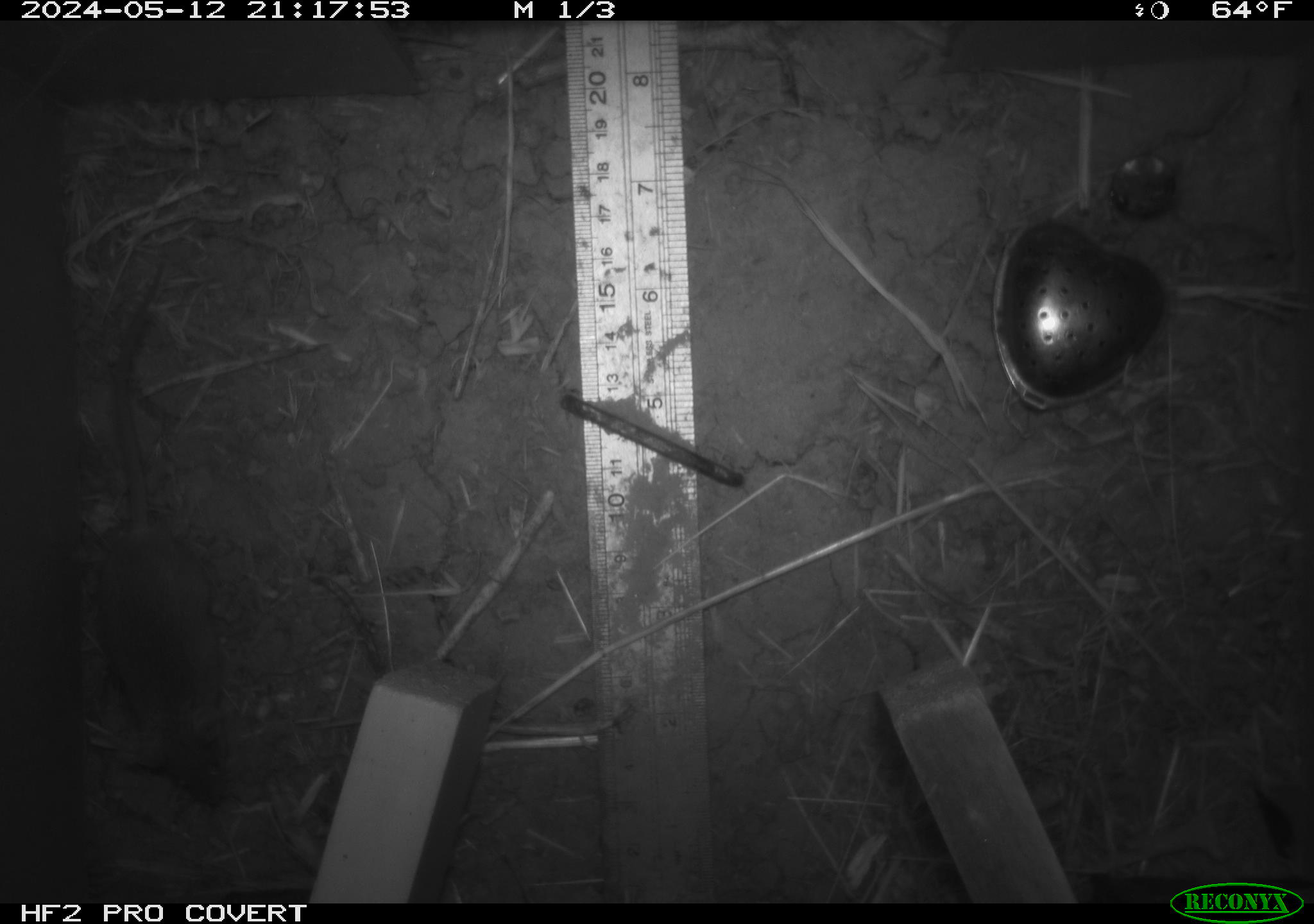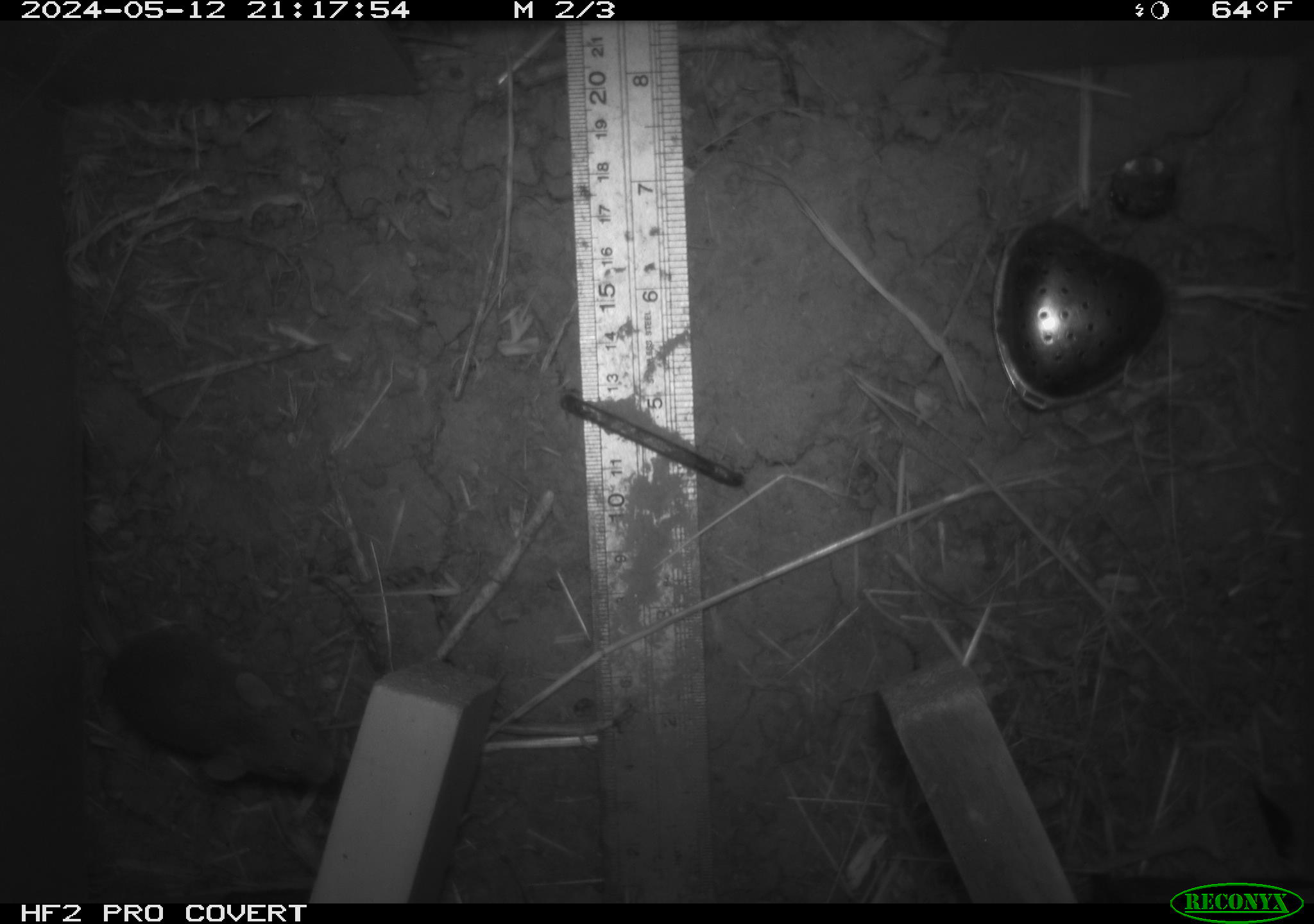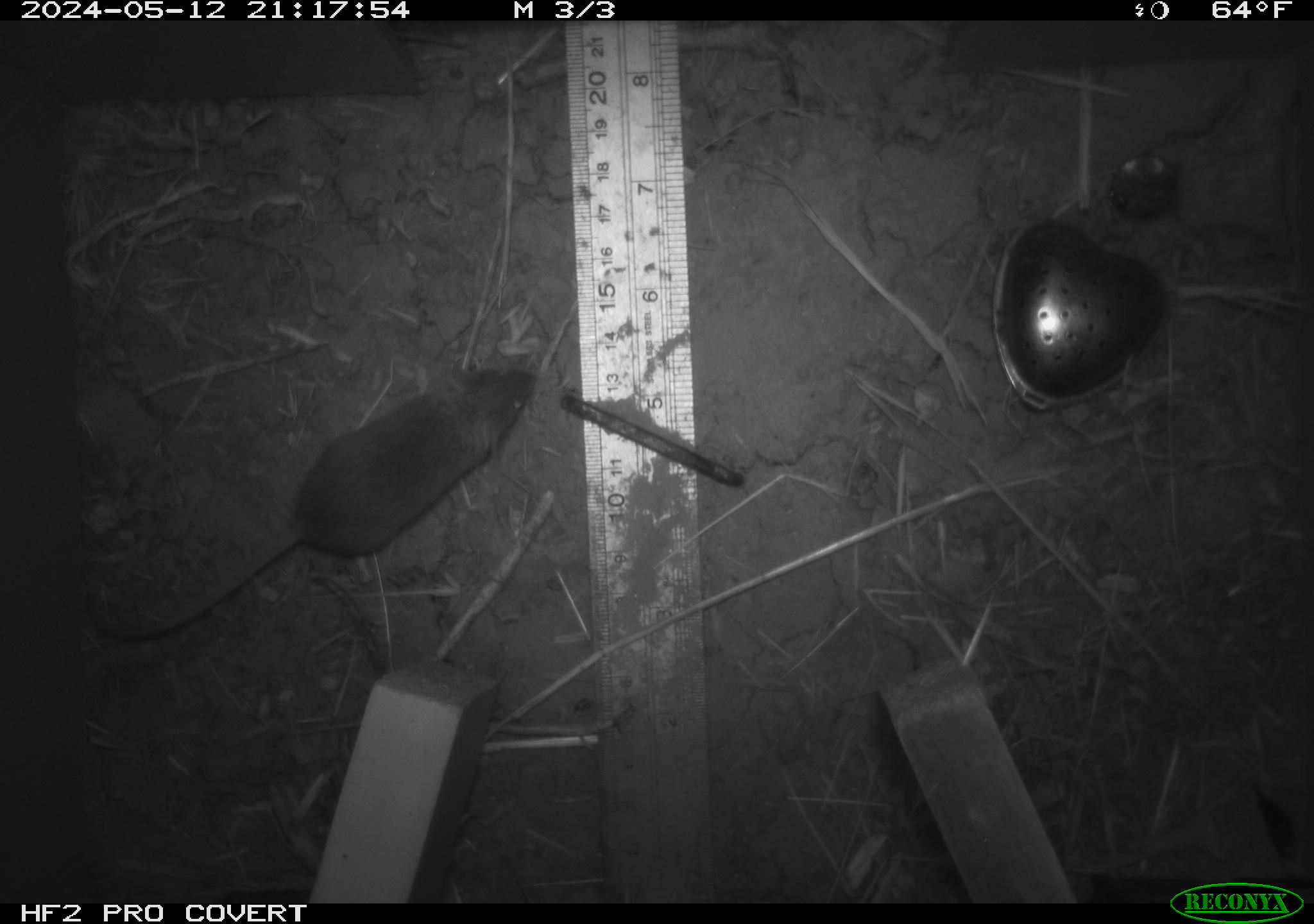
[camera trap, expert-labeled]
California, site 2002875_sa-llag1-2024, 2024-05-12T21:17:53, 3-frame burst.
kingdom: Animalia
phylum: Chordata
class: Mammalia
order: Rodentia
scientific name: Rodentia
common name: mouse species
Mouse species (Rodentia).